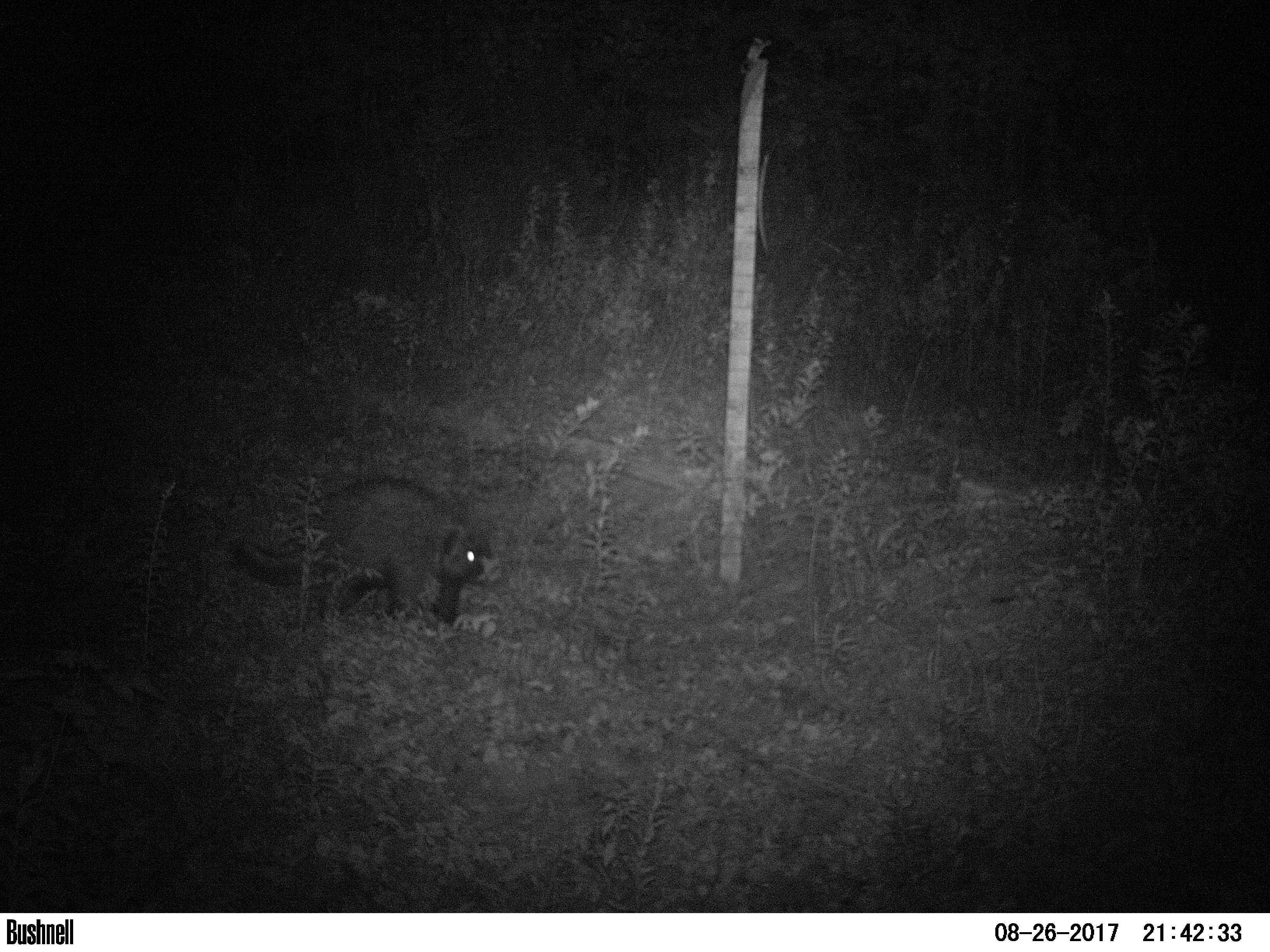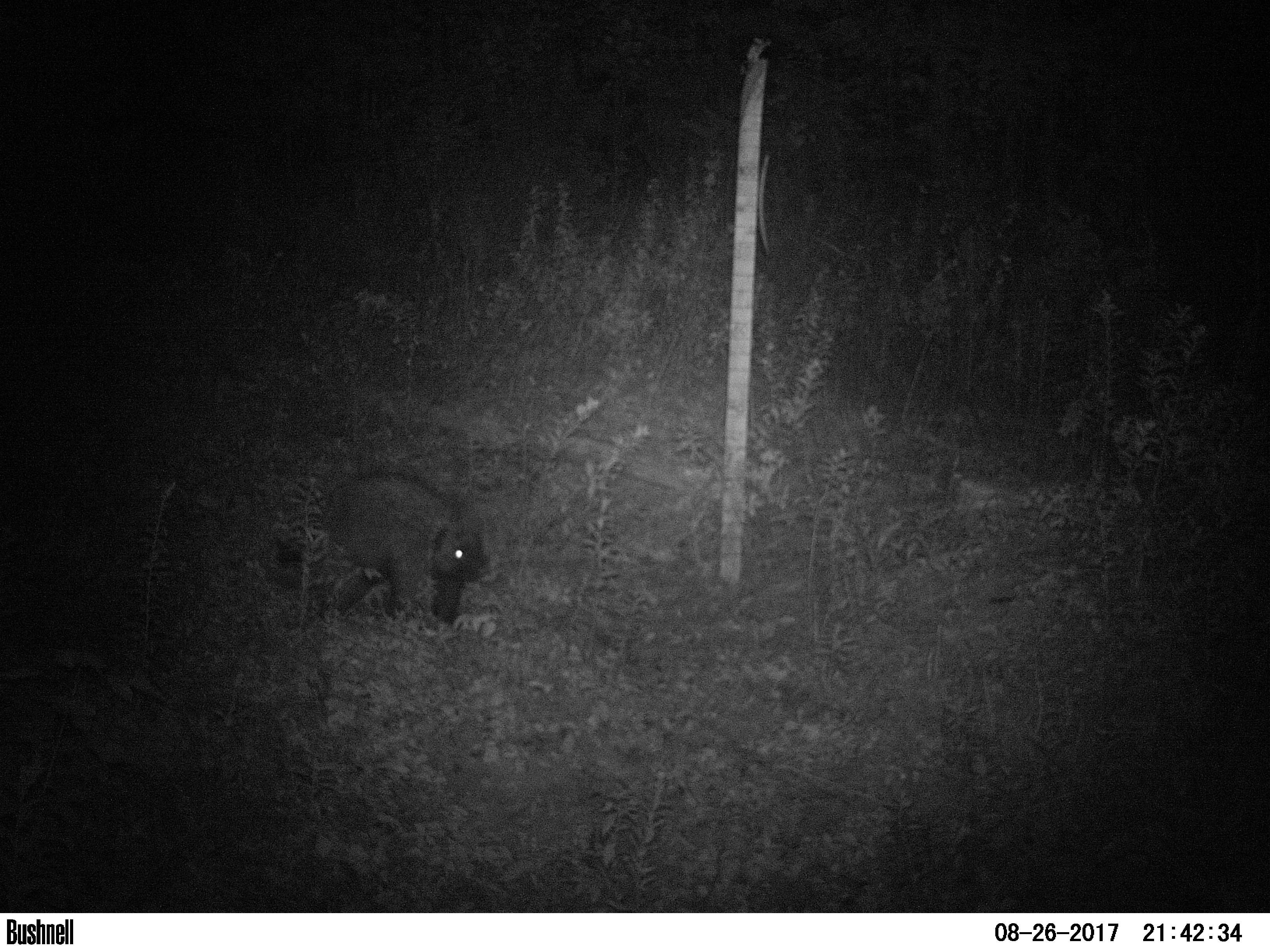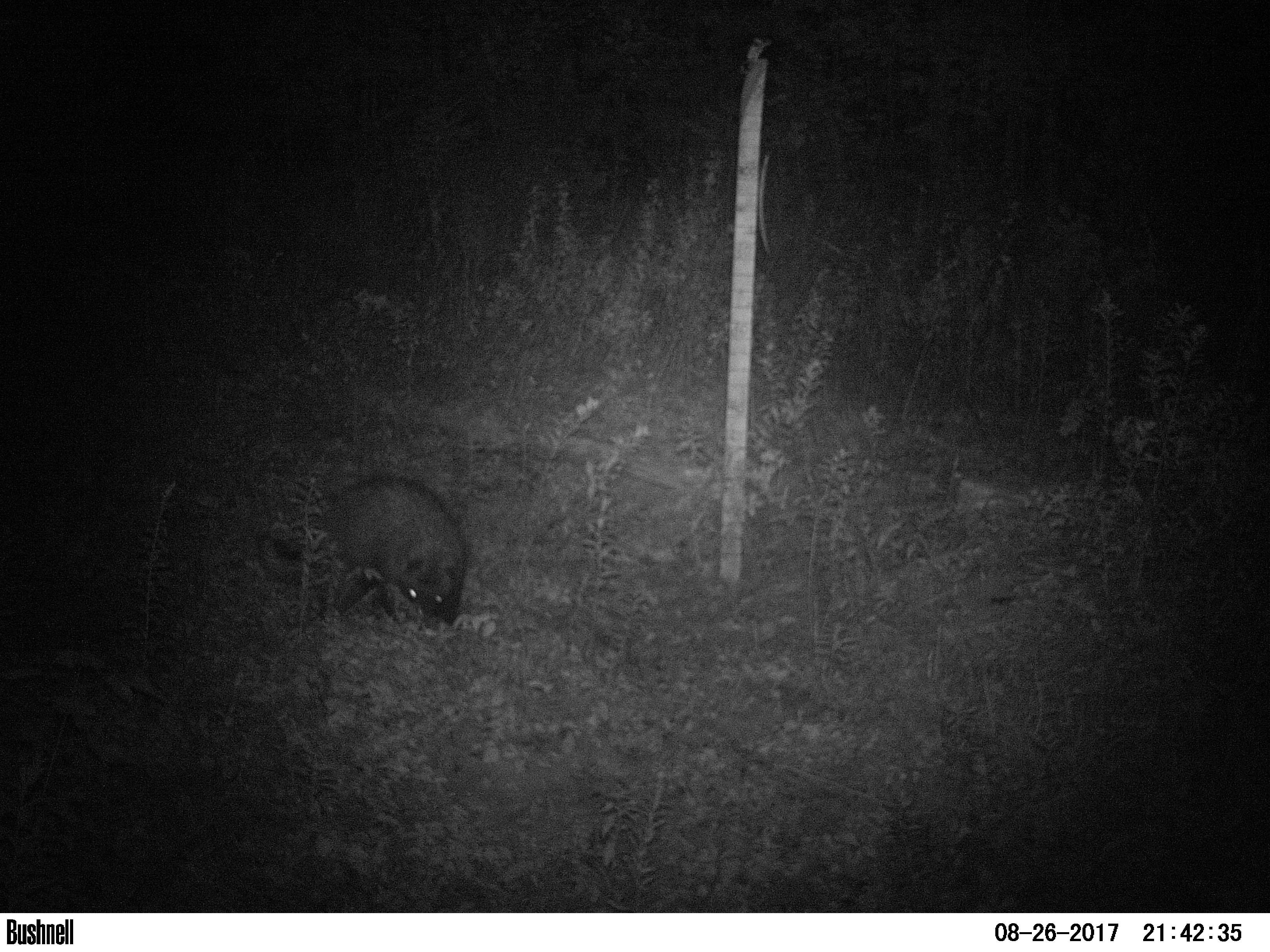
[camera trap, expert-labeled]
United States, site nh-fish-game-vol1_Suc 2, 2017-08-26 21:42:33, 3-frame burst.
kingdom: Animalia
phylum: Chordata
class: Mammalia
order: Rodentia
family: Erethizontidae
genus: Erethizon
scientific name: Erethizon dorsatum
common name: porcupine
Porcupine (Erethizon dorsatum).